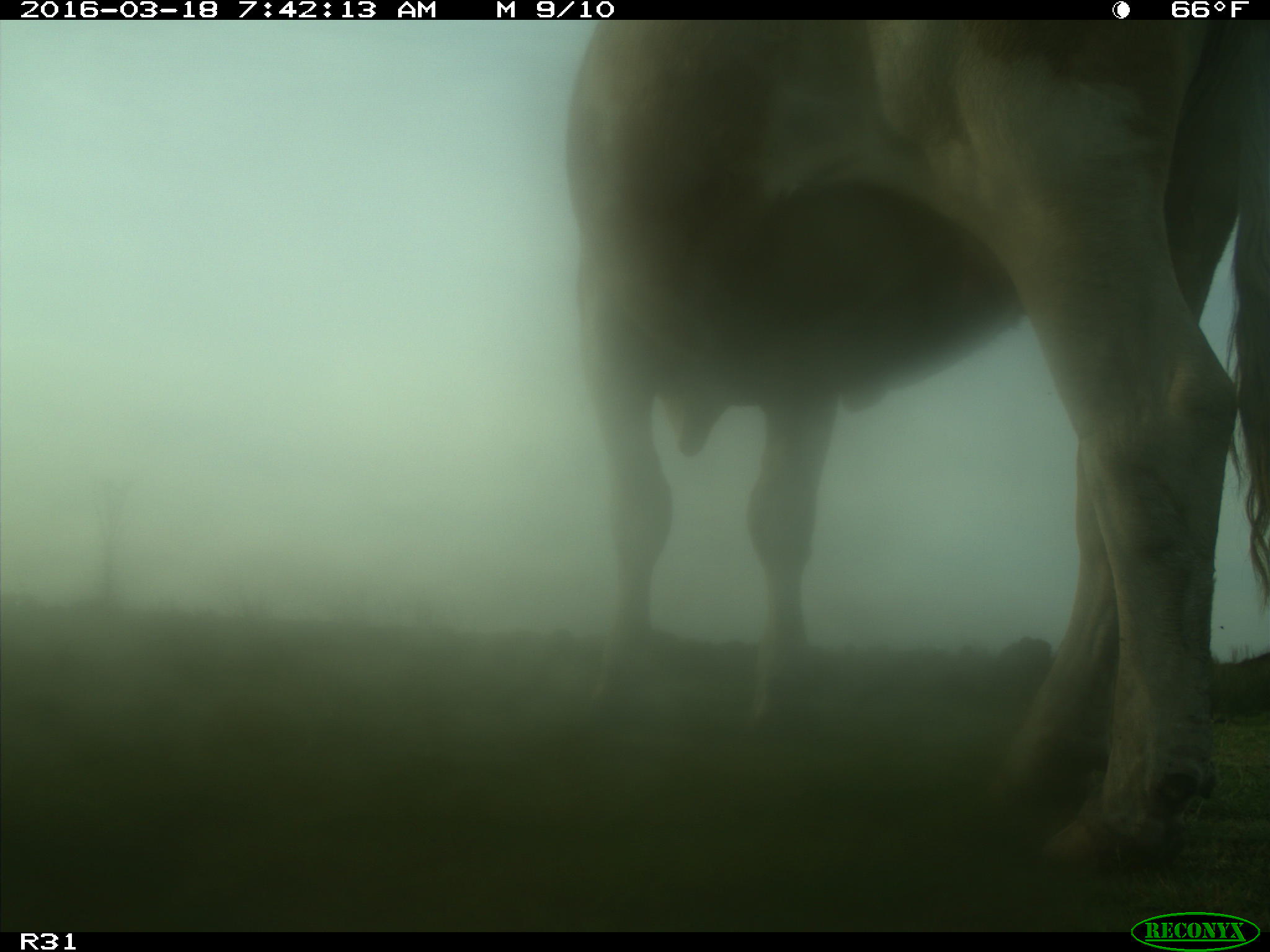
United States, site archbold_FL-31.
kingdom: Animalia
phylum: Chordata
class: Mammalia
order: Artiodactyla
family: Bovidae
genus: Bos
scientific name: Bos taurus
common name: domestic cow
Bos taurus (domestic cow).